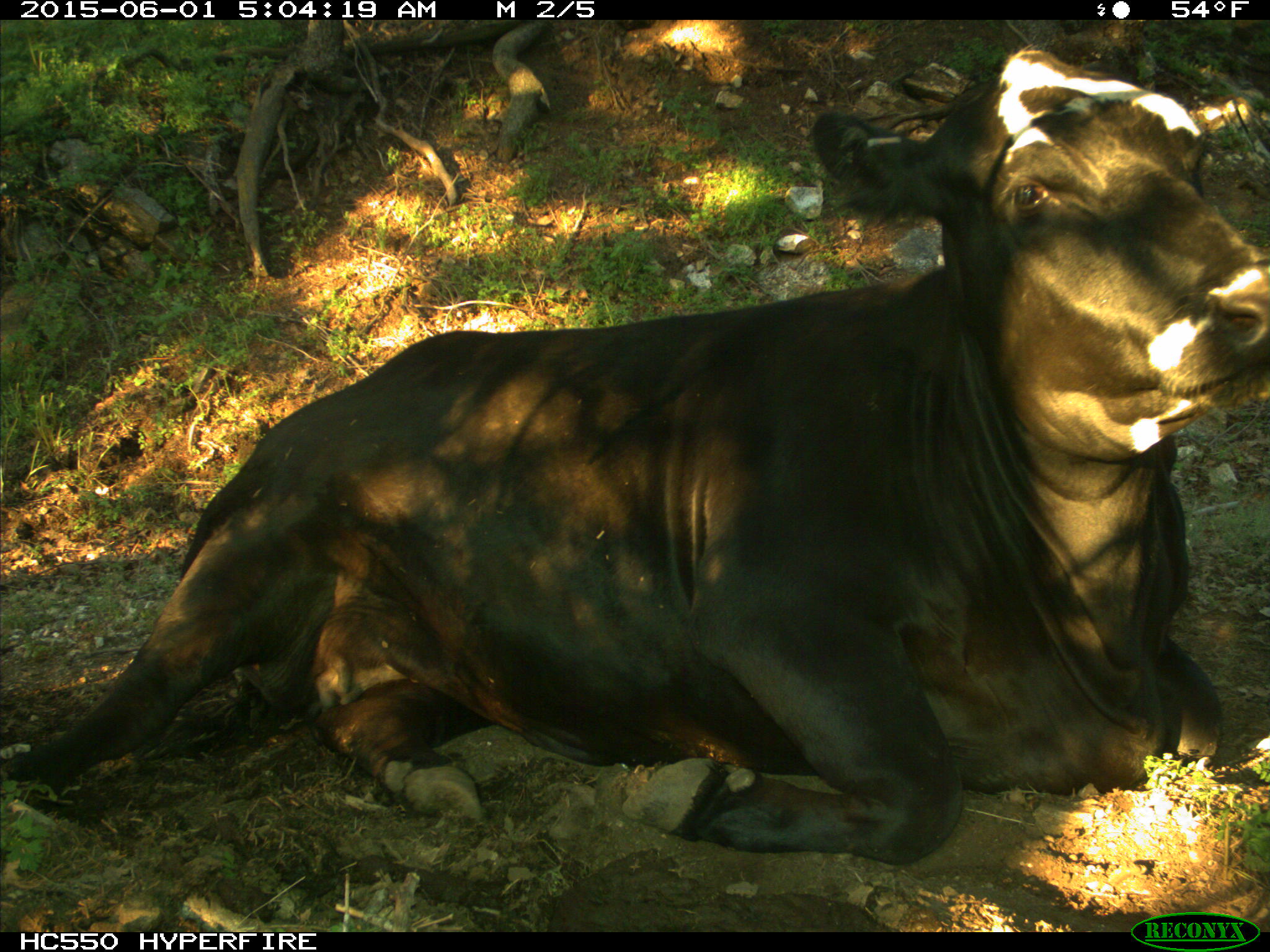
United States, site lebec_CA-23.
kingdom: Animalia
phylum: Chordata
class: Mammalia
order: Artiodactyla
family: Bovidae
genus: Bos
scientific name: Bos taurus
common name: domestic cow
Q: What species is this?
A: Bos taurus (domestic cow).